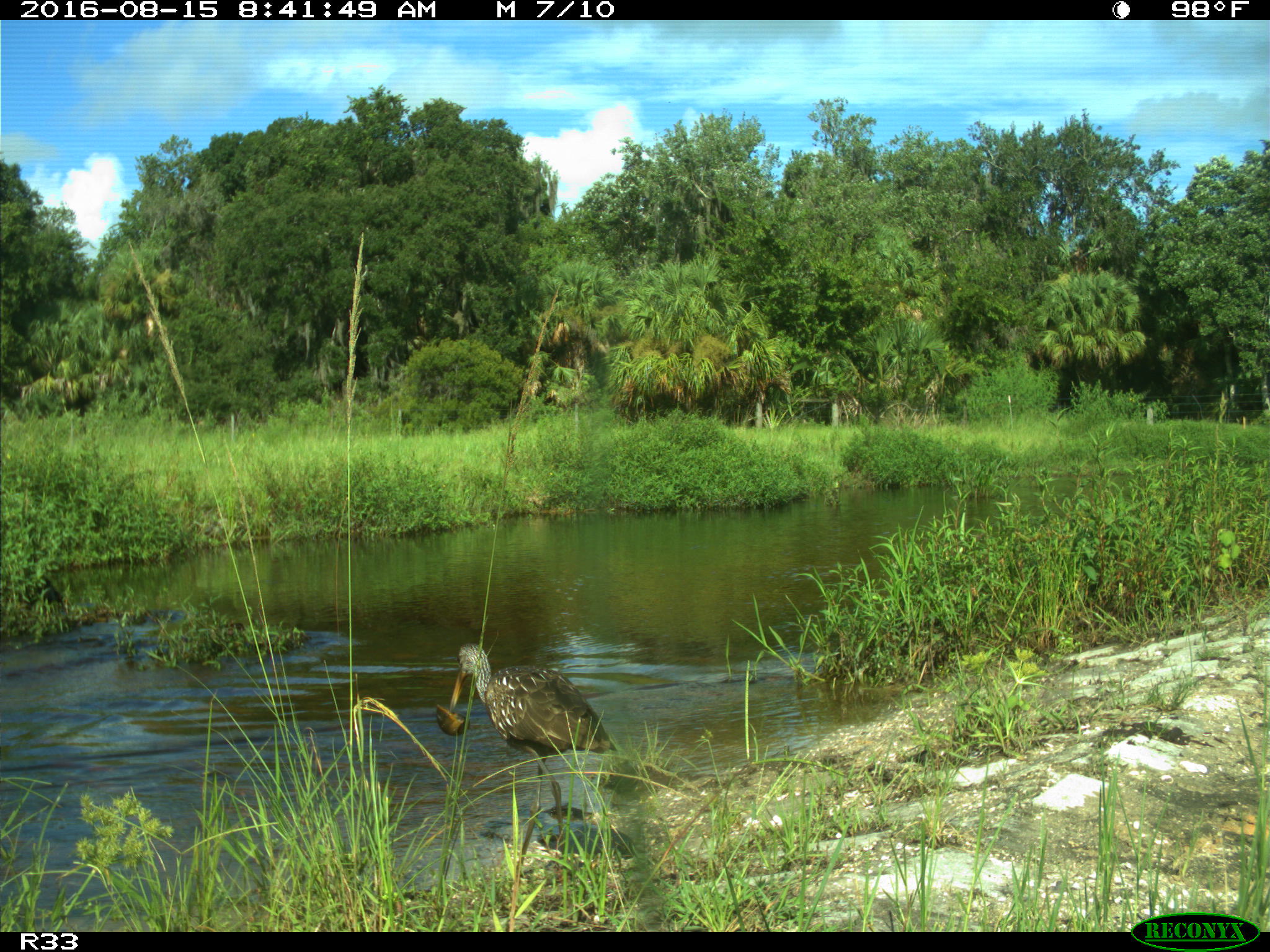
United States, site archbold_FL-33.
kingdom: Animalia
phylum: Chordata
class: Aves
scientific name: Aves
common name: birds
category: unidentified bird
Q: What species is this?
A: Unidentified bird (birds) (Aves).